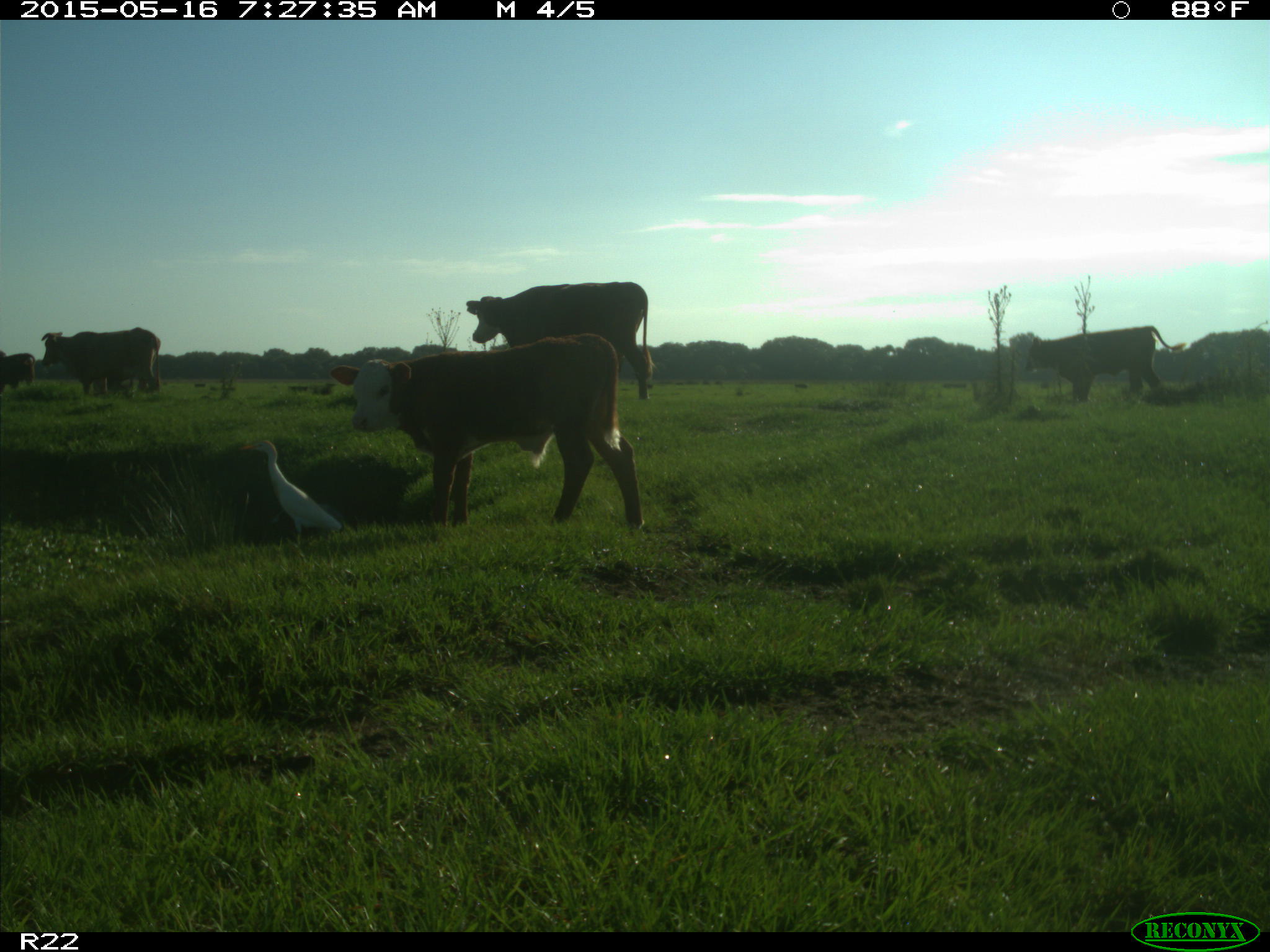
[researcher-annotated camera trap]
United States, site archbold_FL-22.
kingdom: Animalia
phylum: Chordata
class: Mammalia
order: Artiodactyla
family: Bovidae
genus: Bos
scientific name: Bos taurus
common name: domestic cow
Bos taurus (domestic cow).